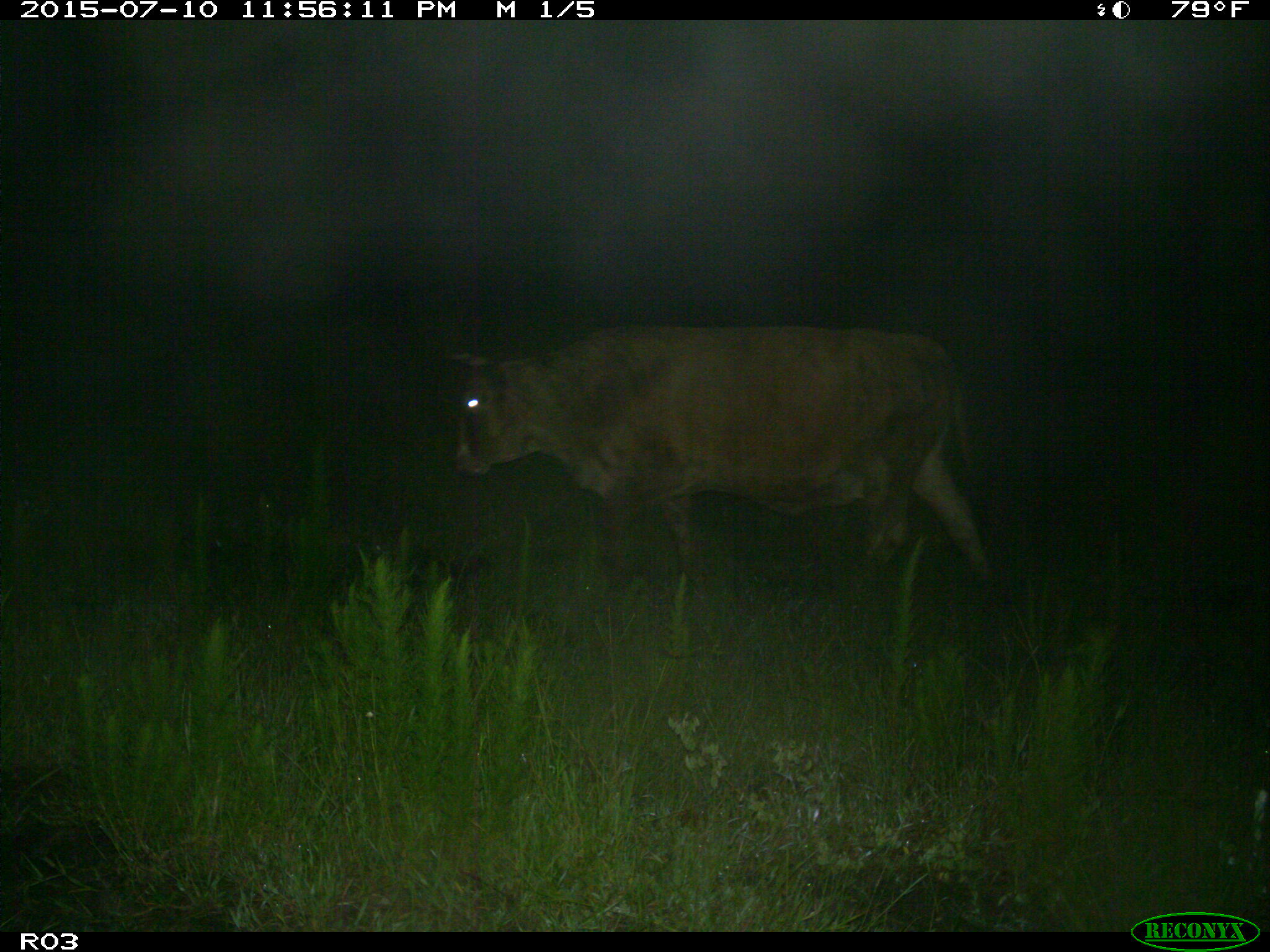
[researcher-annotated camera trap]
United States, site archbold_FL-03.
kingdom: Animalia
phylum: Chordata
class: Mammalia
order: Artiodactyla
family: Bovidae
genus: Bos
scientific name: Bos taurus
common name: domestic cow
Bos taurus (domestic cow).